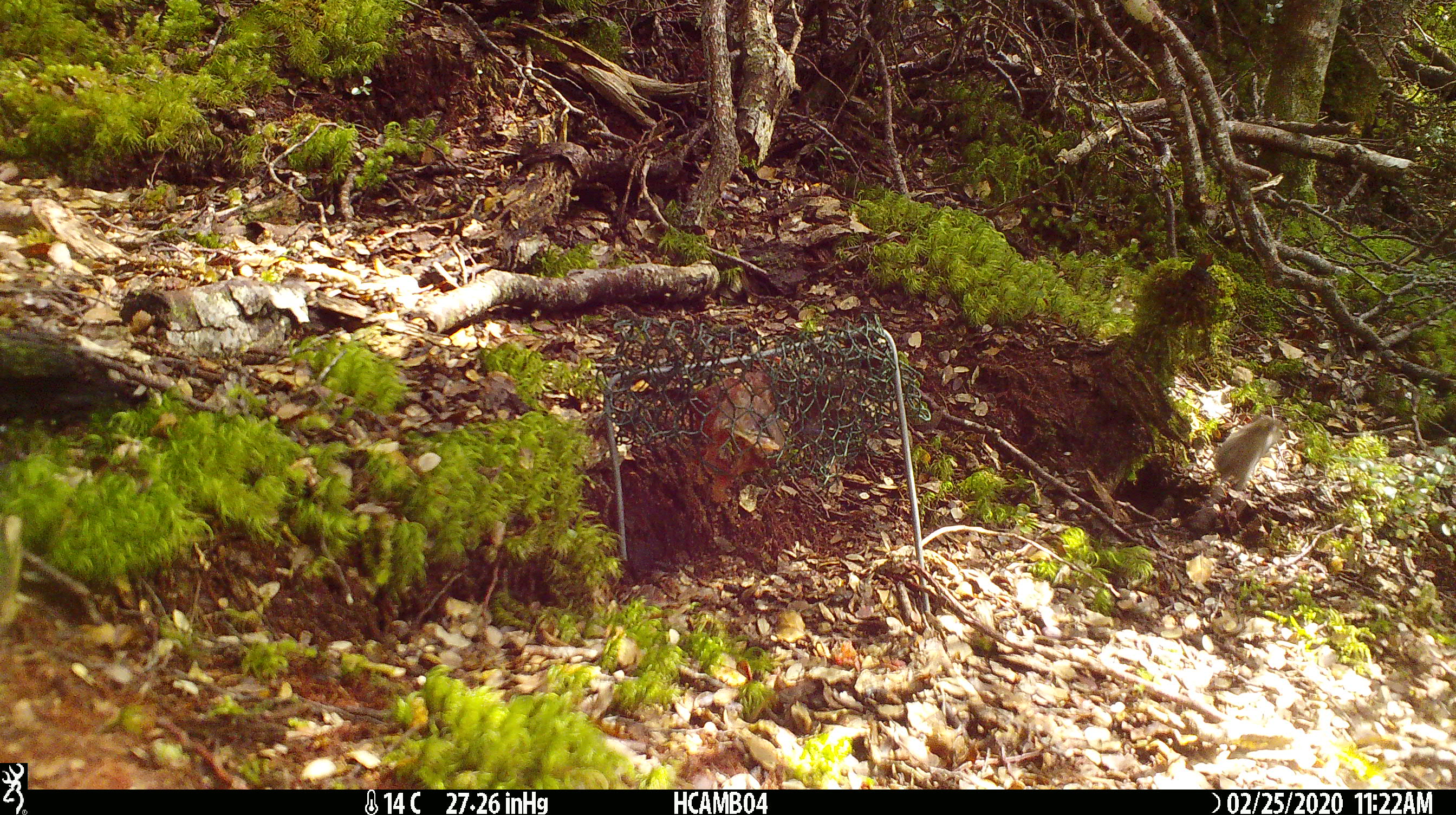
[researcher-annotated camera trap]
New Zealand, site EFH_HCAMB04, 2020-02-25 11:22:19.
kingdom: Animalia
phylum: Chordata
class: Mammalia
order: Rodentia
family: Muridae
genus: Mus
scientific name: Mus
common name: mouse